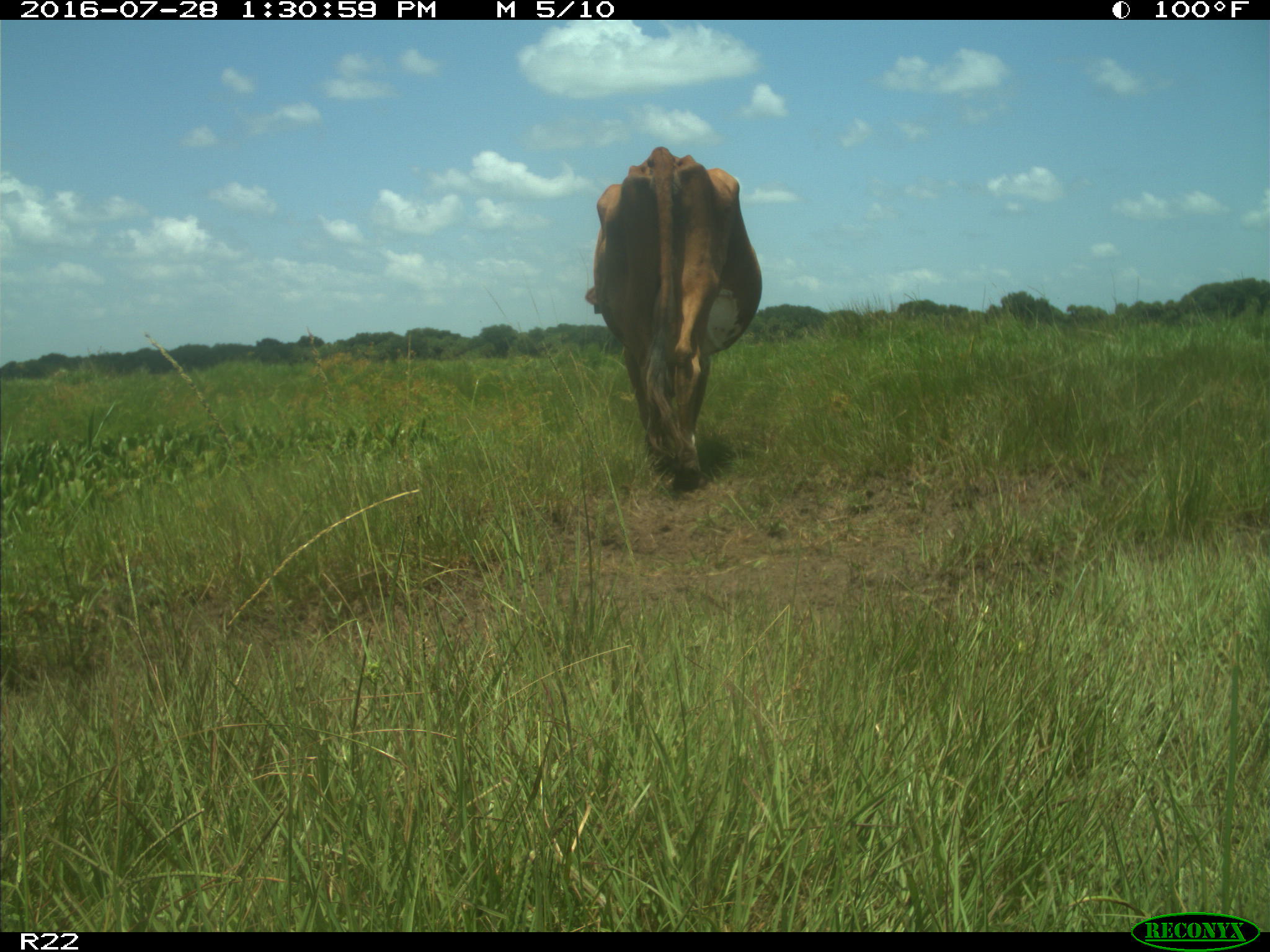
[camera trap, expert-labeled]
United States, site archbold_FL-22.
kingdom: Animalia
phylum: Chordata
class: Mammalia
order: Artiodactyla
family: Bovidae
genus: Bos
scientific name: Bos taurus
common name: domestic cow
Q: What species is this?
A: Bos taurus (domestic cow).